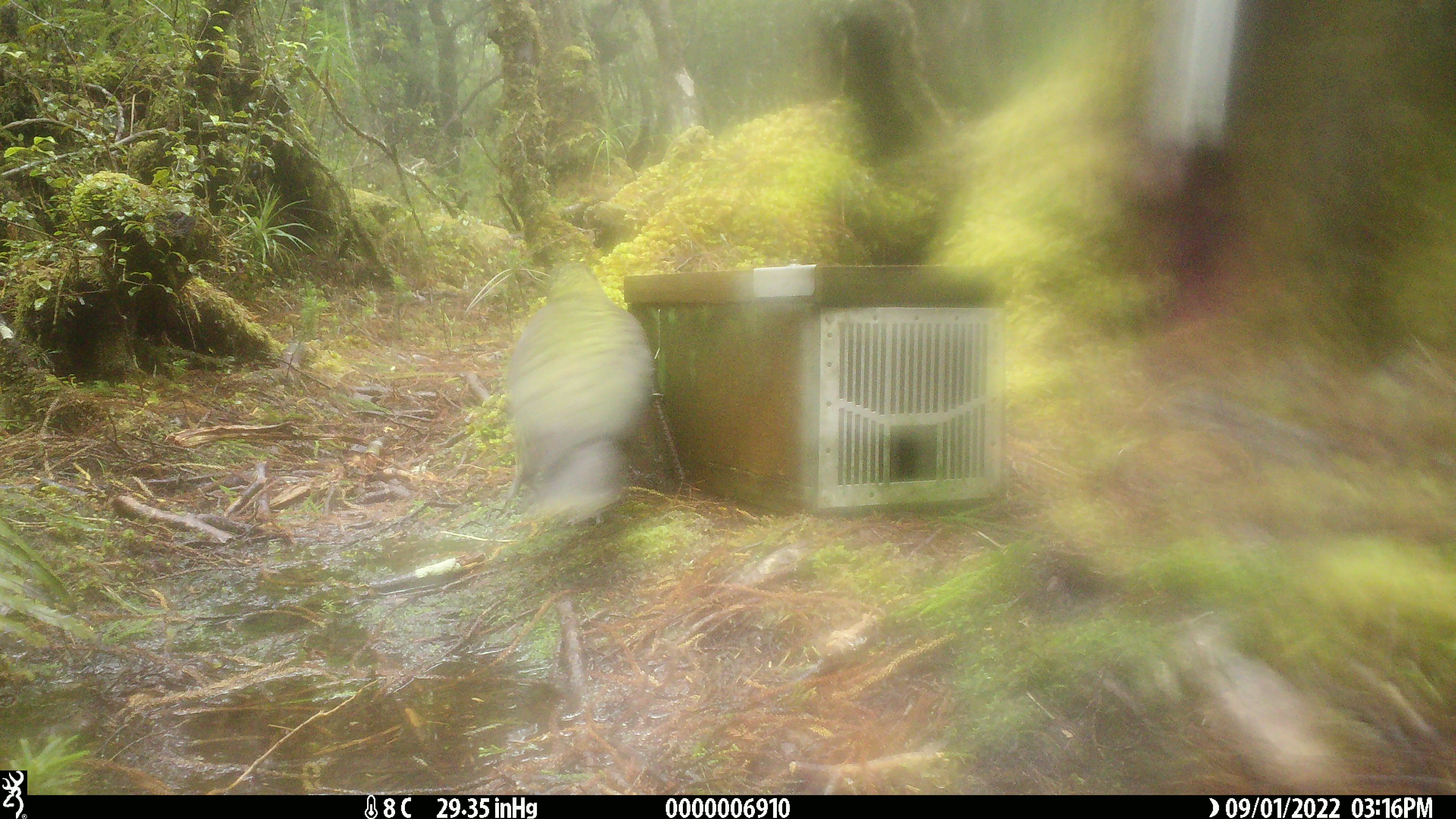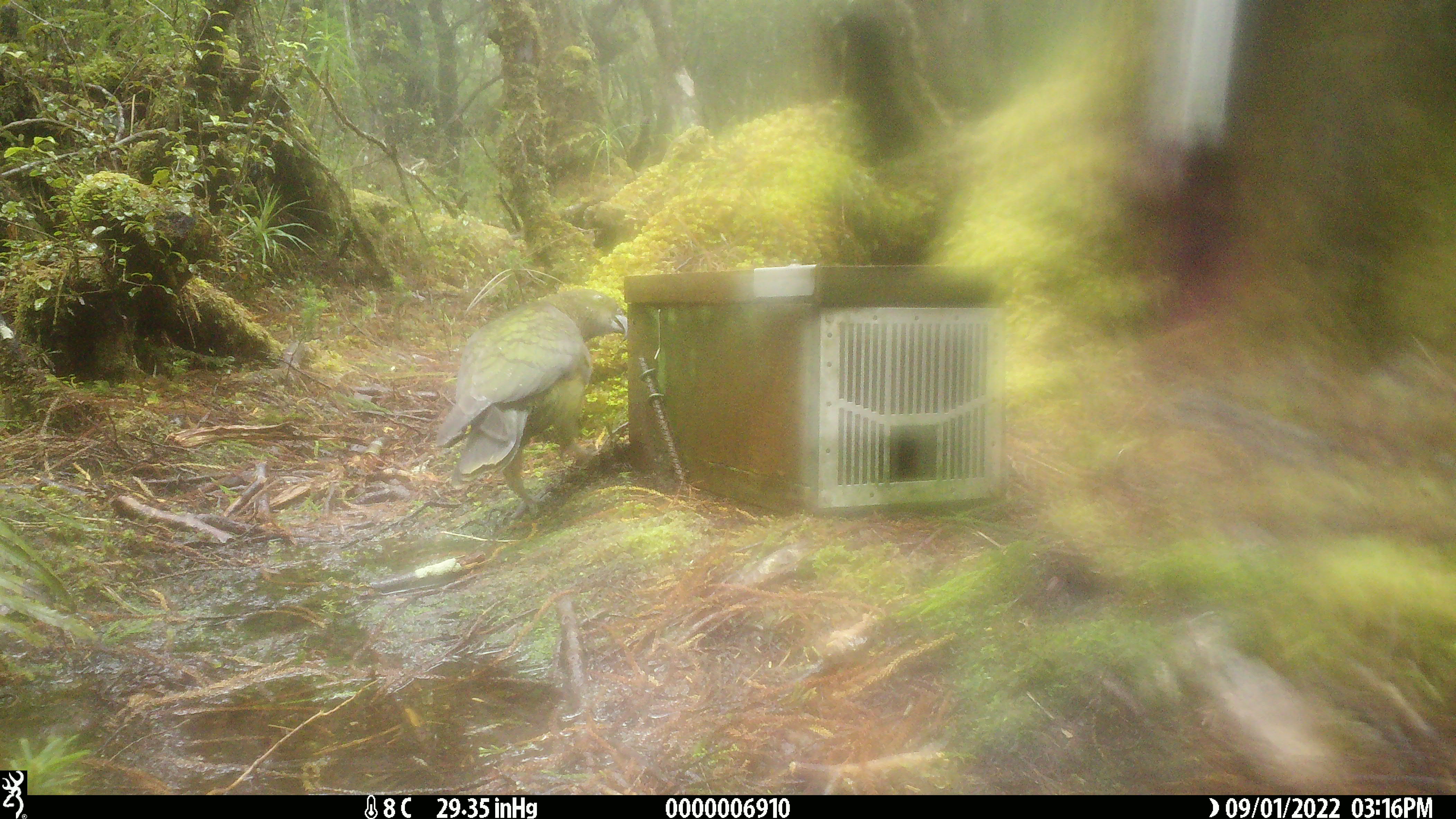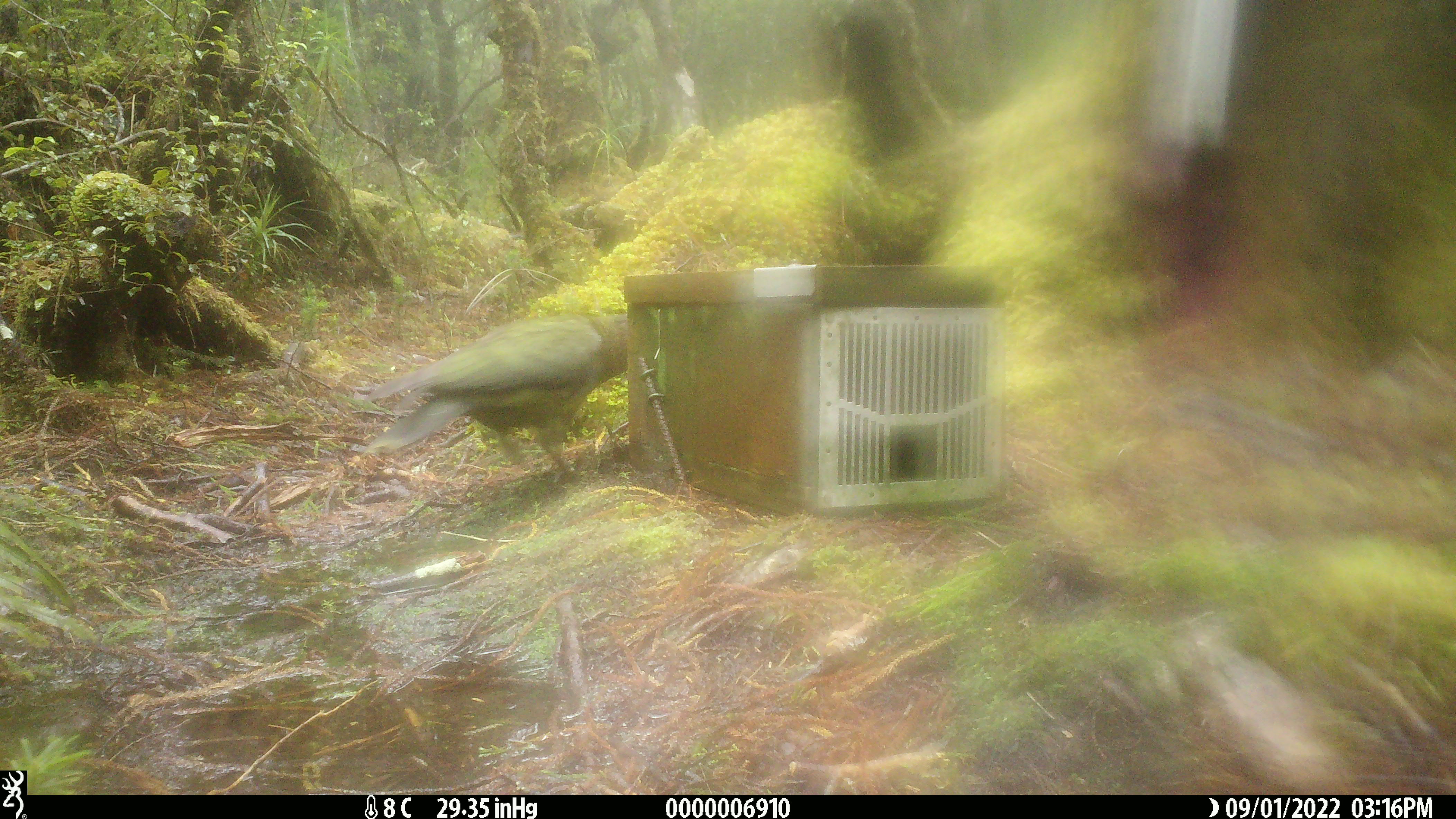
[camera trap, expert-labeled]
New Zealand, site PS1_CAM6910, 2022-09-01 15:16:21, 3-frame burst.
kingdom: Animalia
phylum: Chordata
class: Aves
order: Psittaciformes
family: Strigopidae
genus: Nestor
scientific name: Nestor notabilis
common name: kea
Kea (Nestor notabilis).